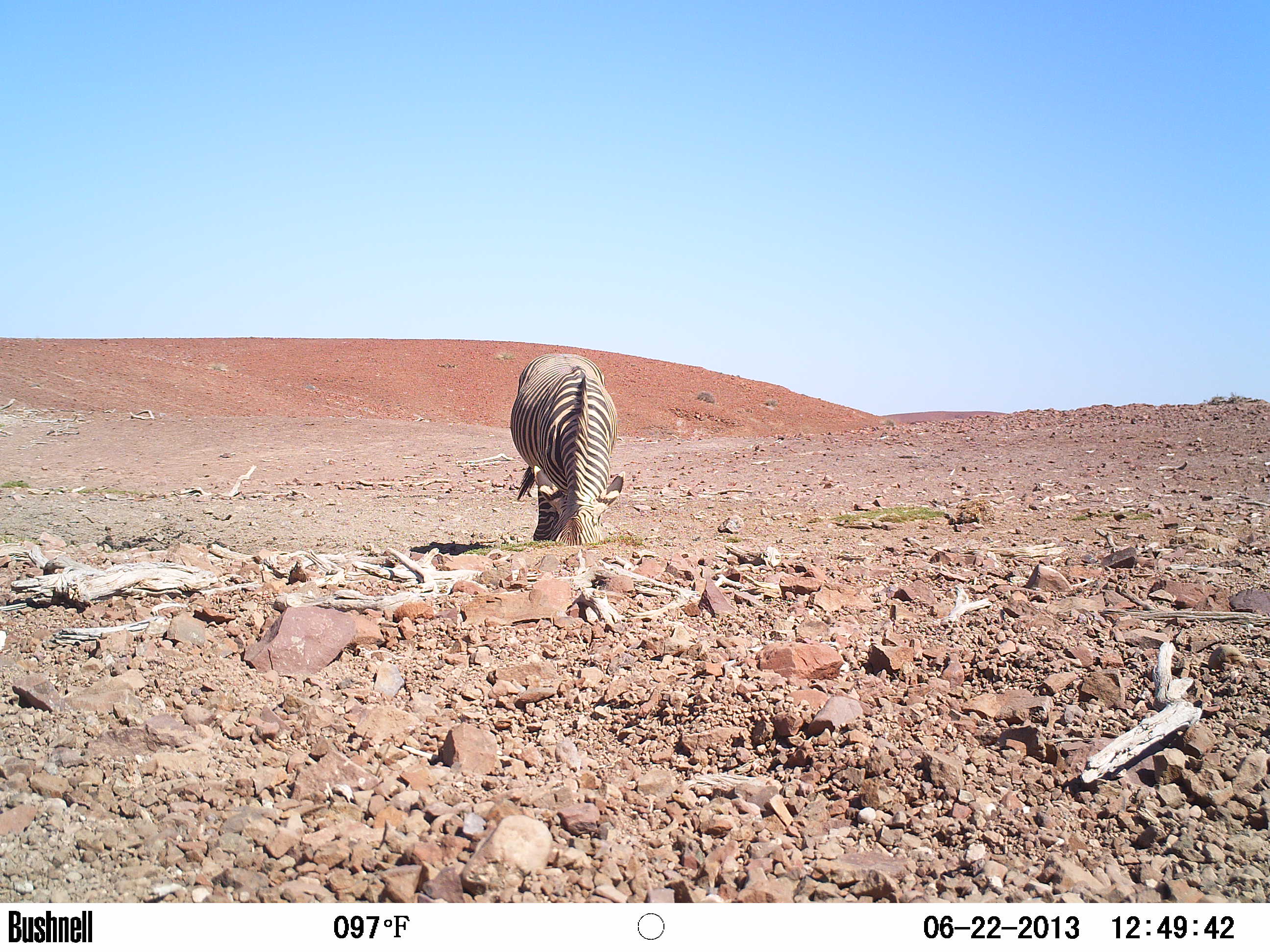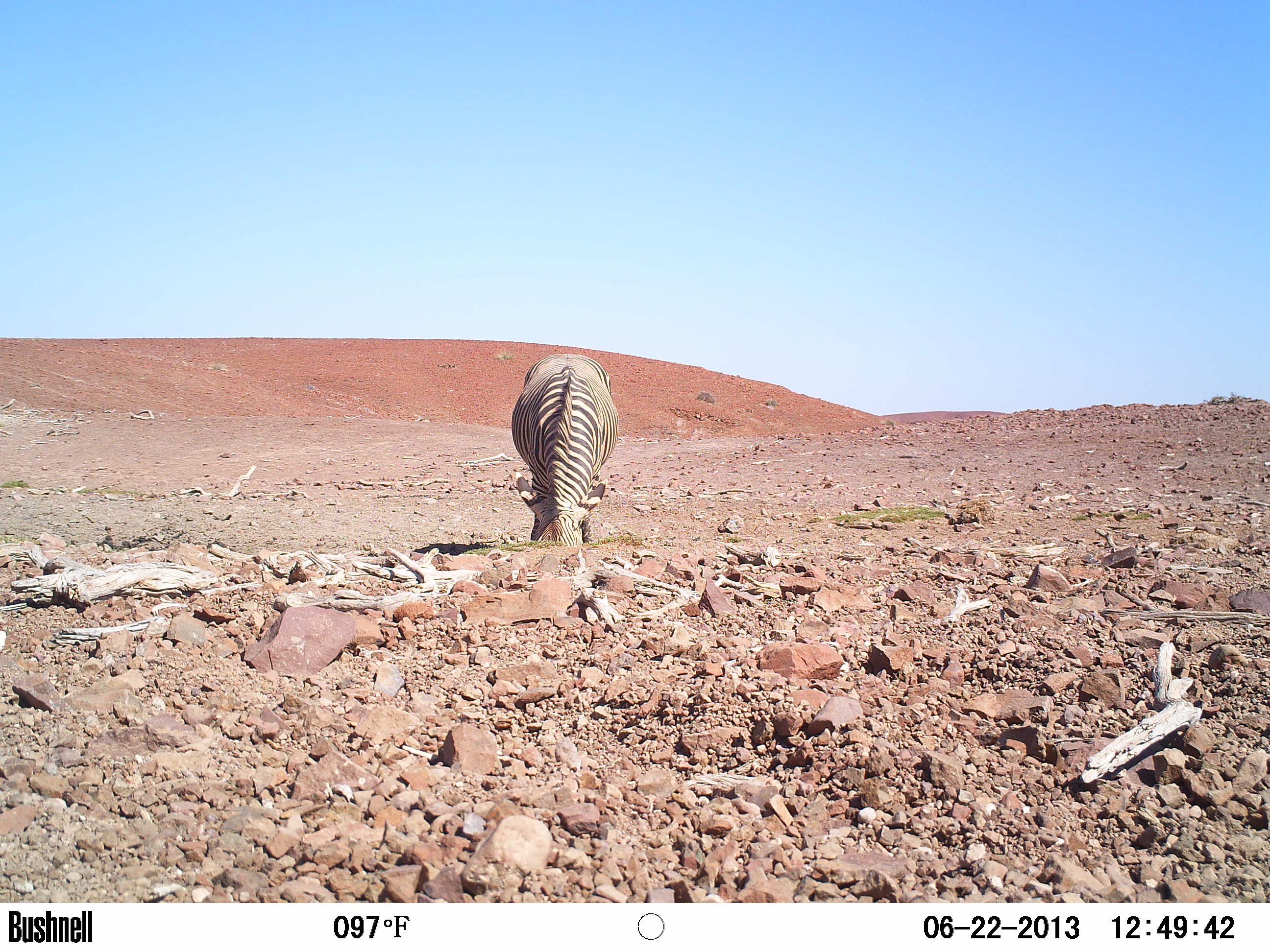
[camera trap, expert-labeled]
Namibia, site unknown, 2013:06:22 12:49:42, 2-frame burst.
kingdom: Animalia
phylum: Chordata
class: Mammalia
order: Perissodactyla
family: Equidae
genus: Equus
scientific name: Equus zebra hartmannae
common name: hartmann's mountain zebra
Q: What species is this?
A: Equus zebra hartmannae (hartmann's mountain zebra).